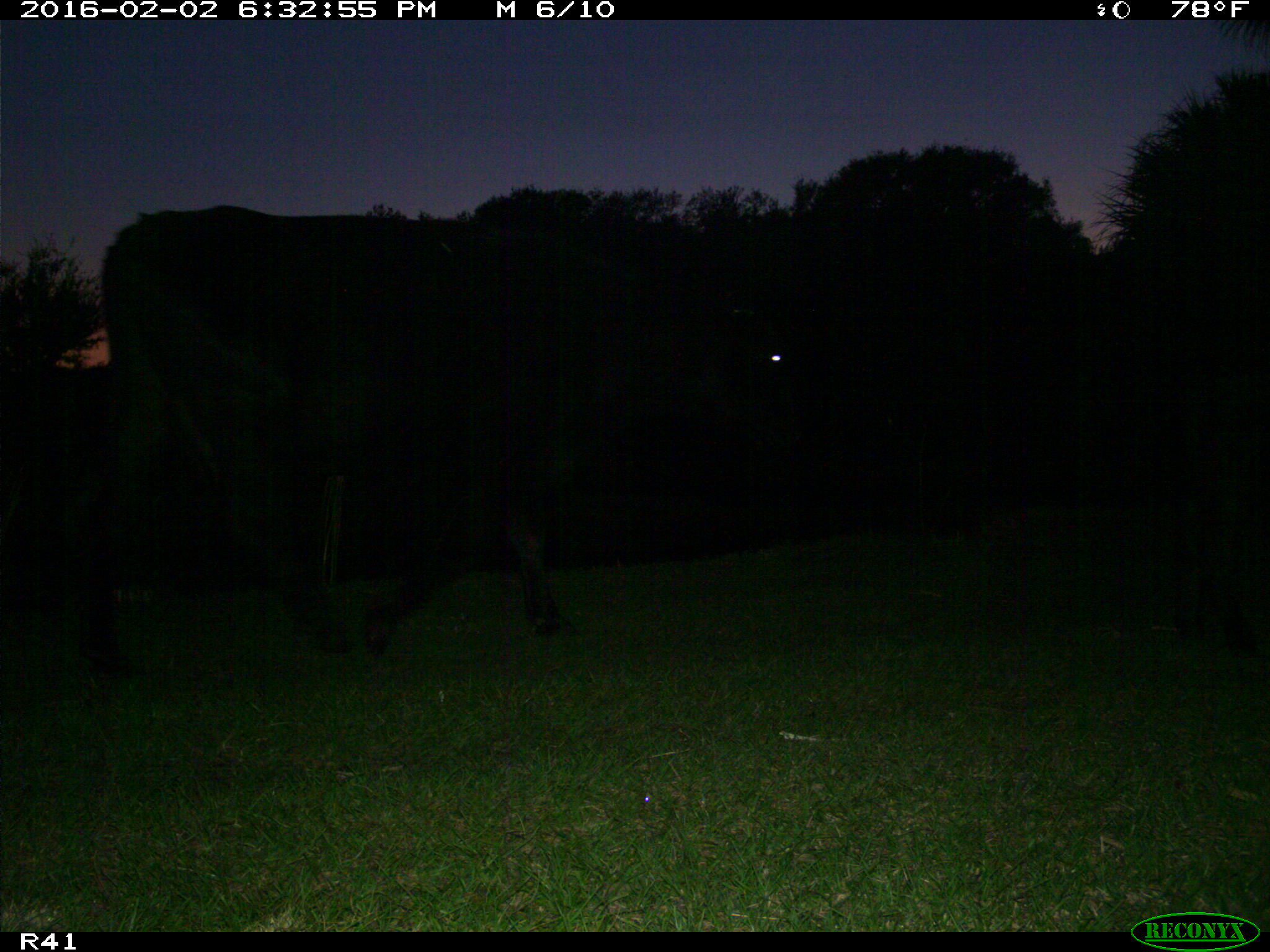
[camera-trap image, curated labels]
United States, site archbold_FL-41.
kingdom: Animalia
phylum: Chordata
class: Mammalia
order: Artiodactyla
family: Bovidae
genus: Bos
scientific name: Bos taurus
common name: domestic cow